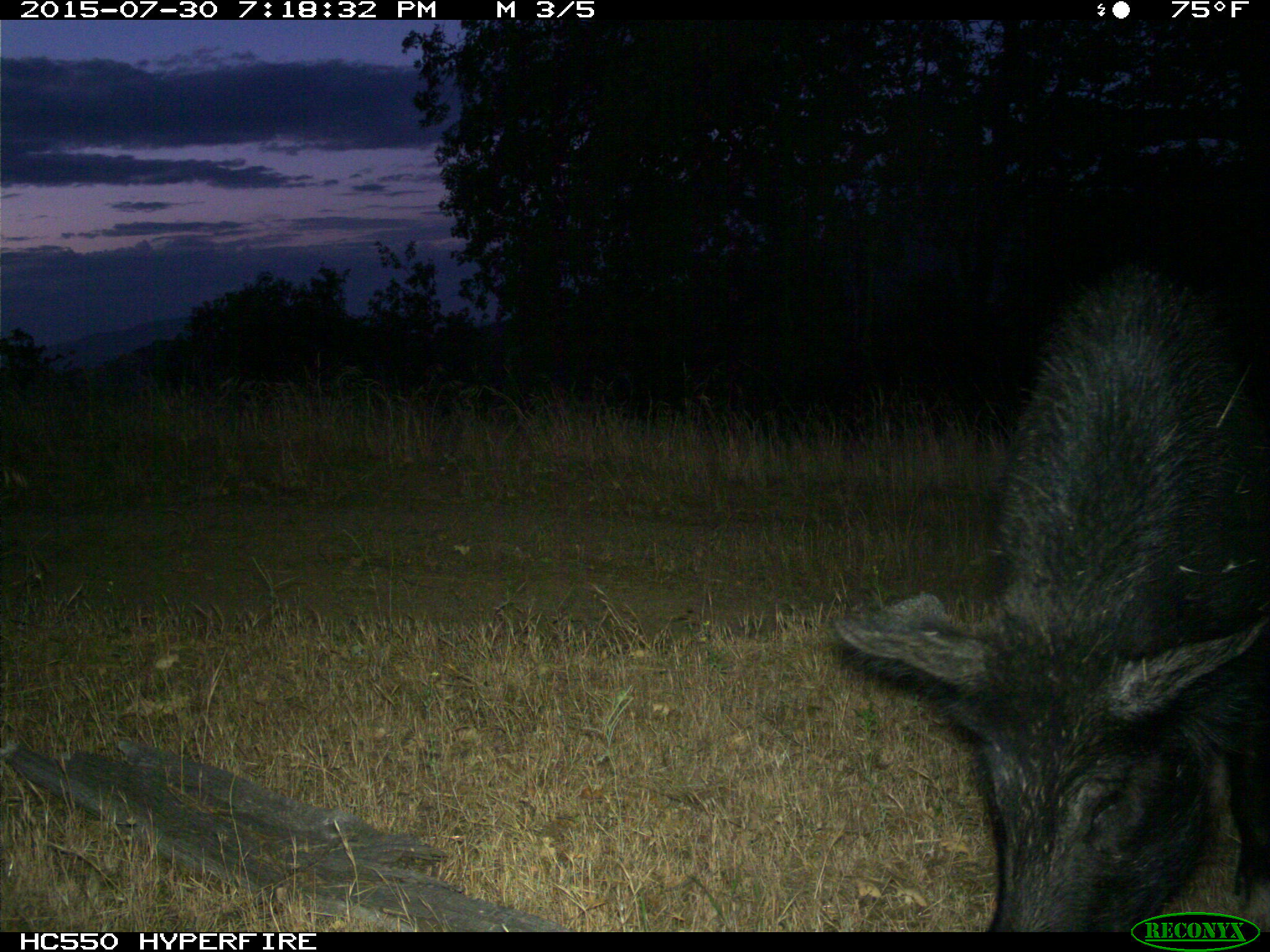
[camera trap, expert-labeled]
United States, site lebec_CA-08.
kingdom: Animalia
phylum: Chordata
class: Mammalia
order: Artiodactyla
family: Suidae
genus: Sus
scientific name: Sus scrofa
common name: wild boar